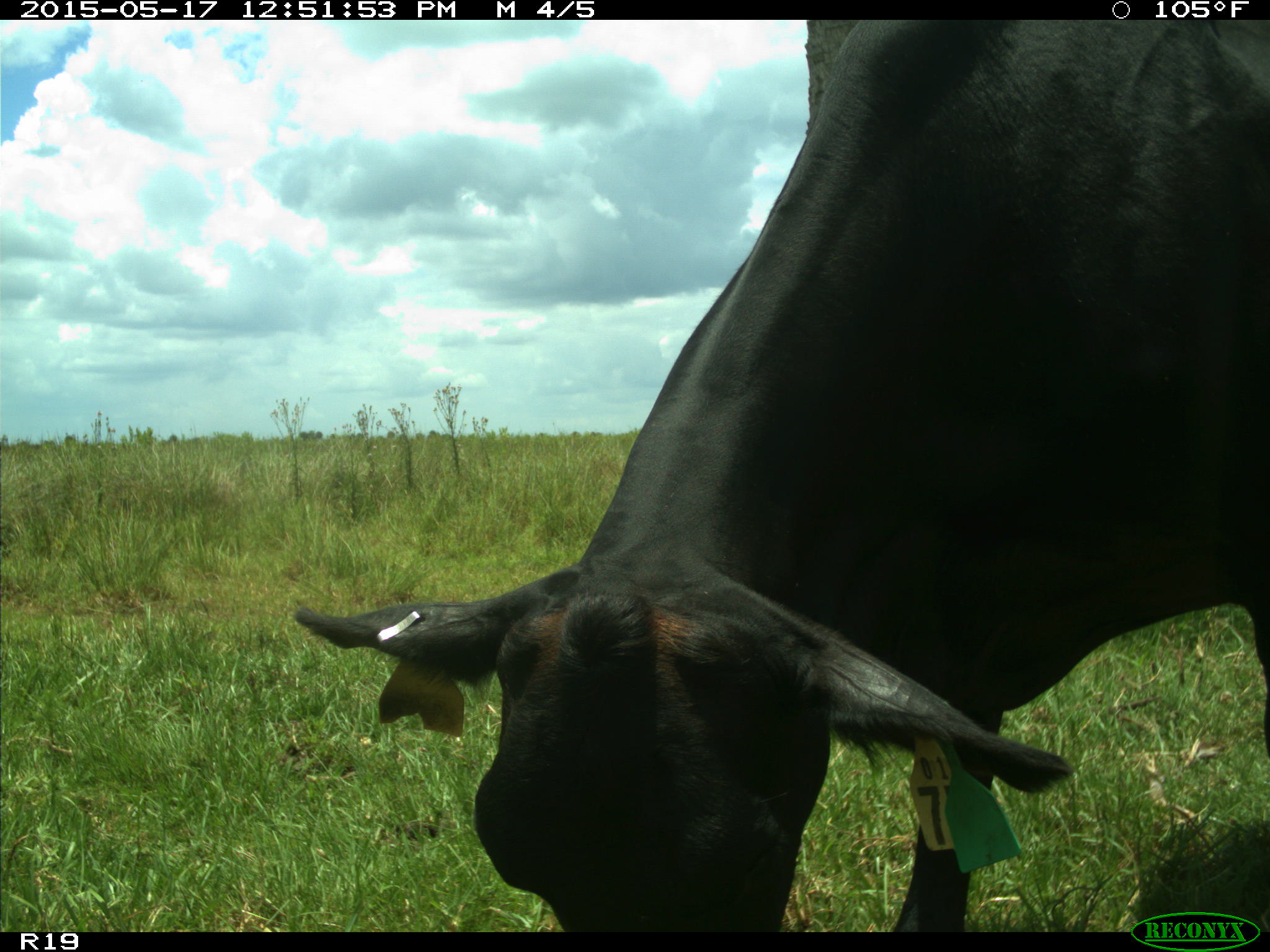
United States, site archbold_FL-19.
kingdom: Animalia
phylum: Chordata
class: Mammalia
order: Artiodactyla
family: Bovidae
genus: Bos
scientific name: Bos taurus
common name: domestic cow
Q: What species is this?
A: Bos taurus (domestic cow).